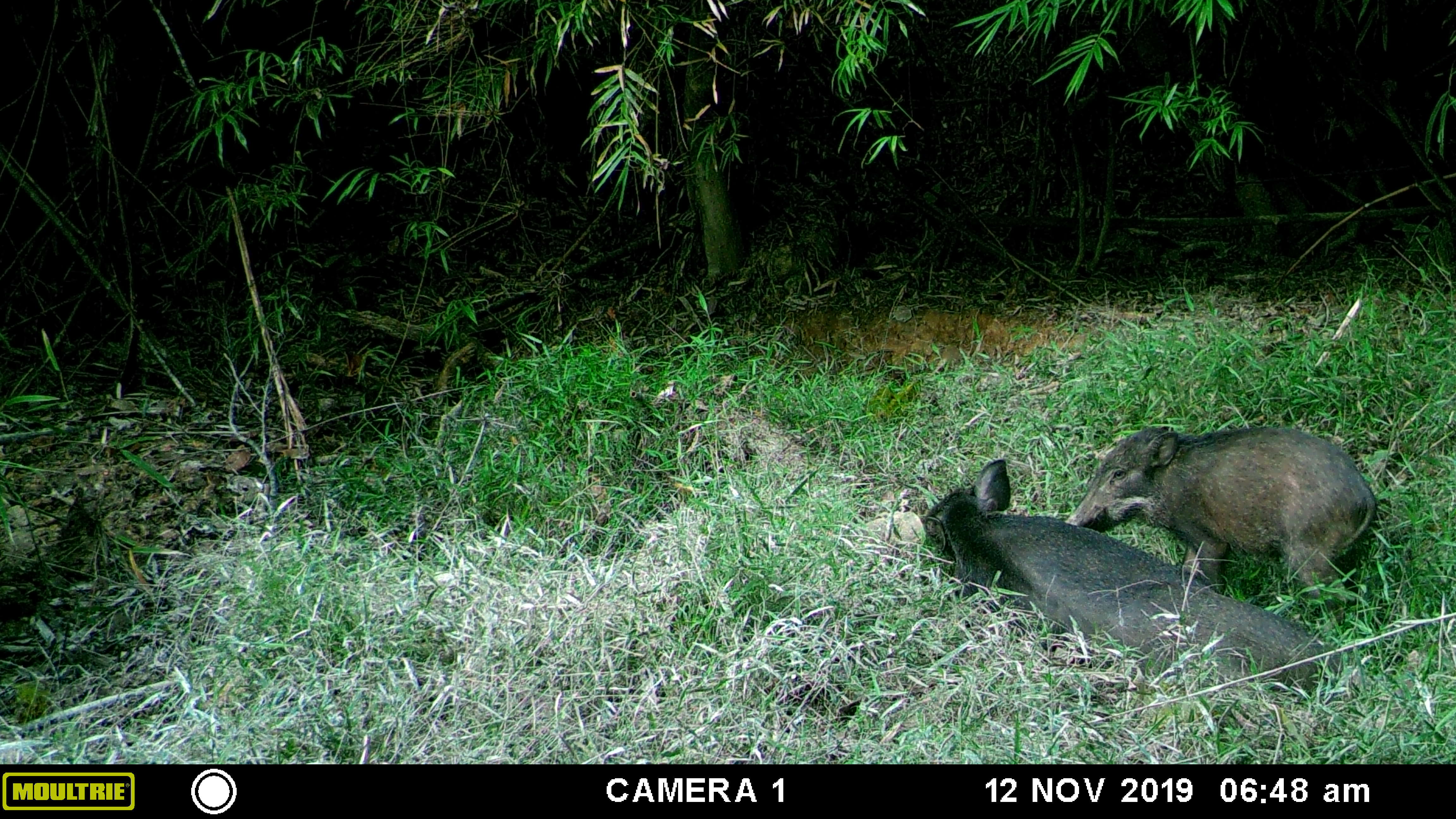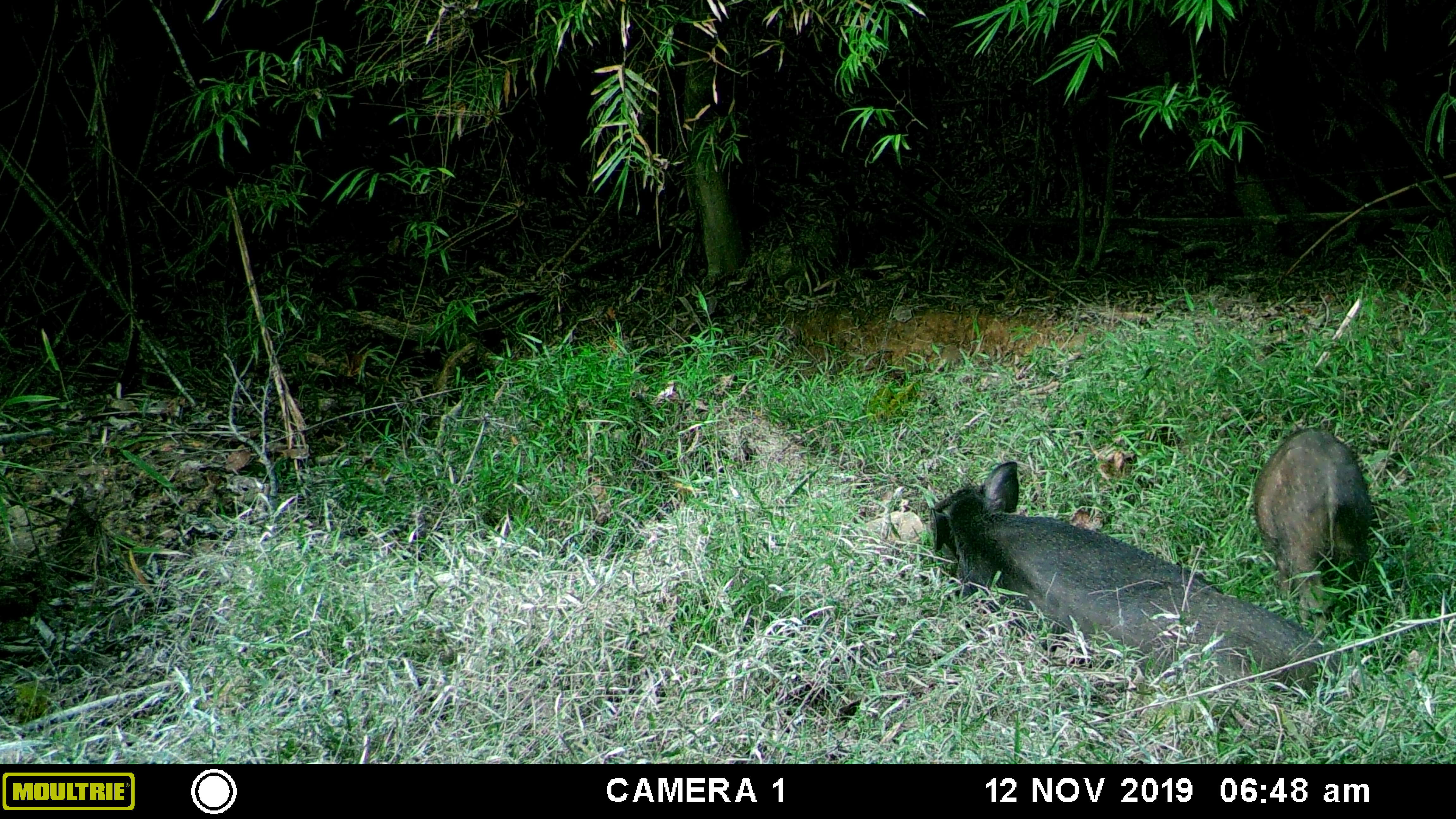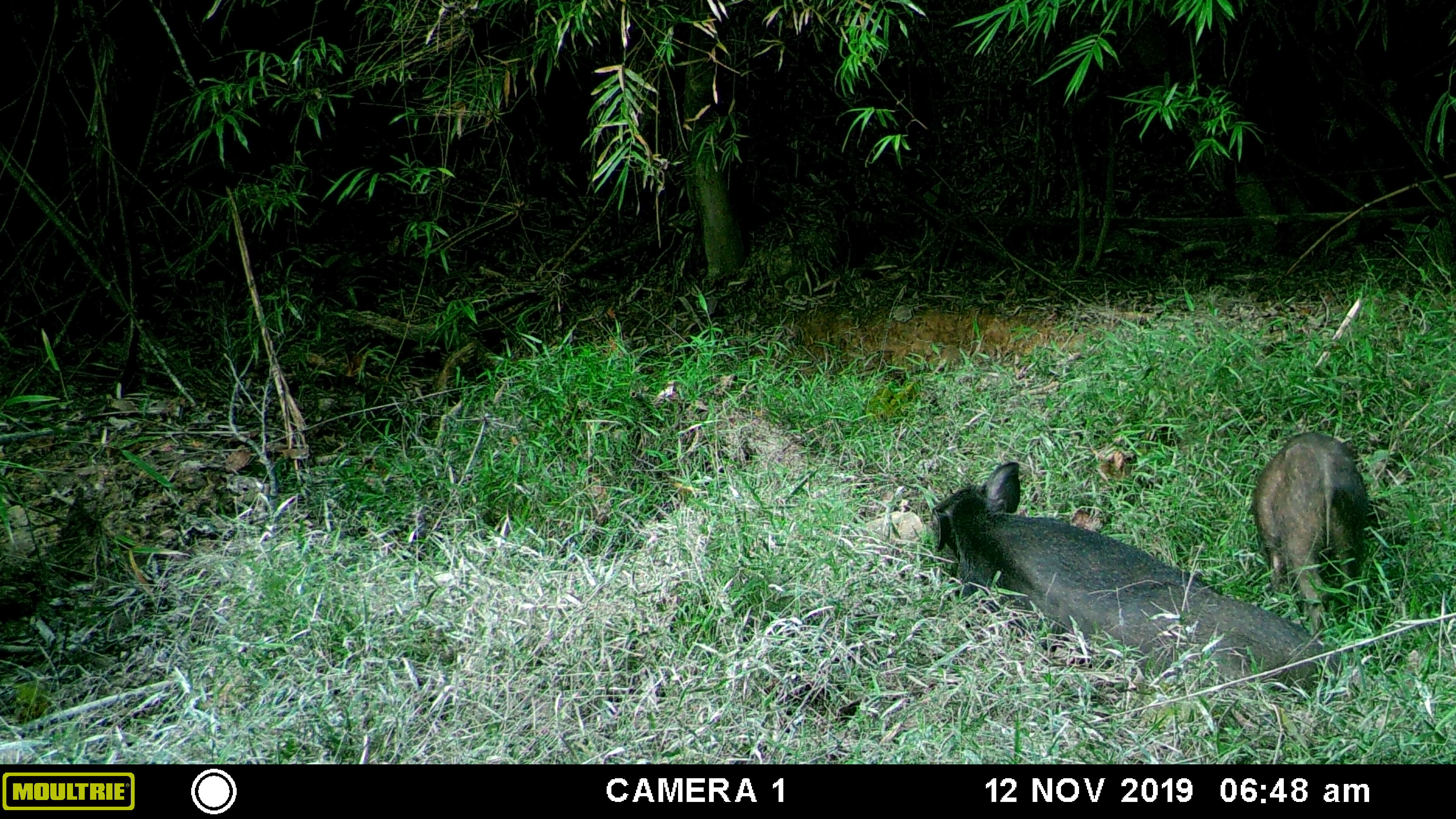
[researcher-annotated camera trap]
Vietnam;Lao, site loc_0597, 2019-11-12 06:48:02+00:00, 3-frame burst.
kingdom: Animalia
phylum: Chordata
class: Mammalia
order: Artiodactyla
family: Suidae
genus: Sus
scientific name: Sus scrofa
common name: eurasian wild pig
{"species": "eurasian wild pig (Sus scrofa)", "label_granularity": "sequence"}